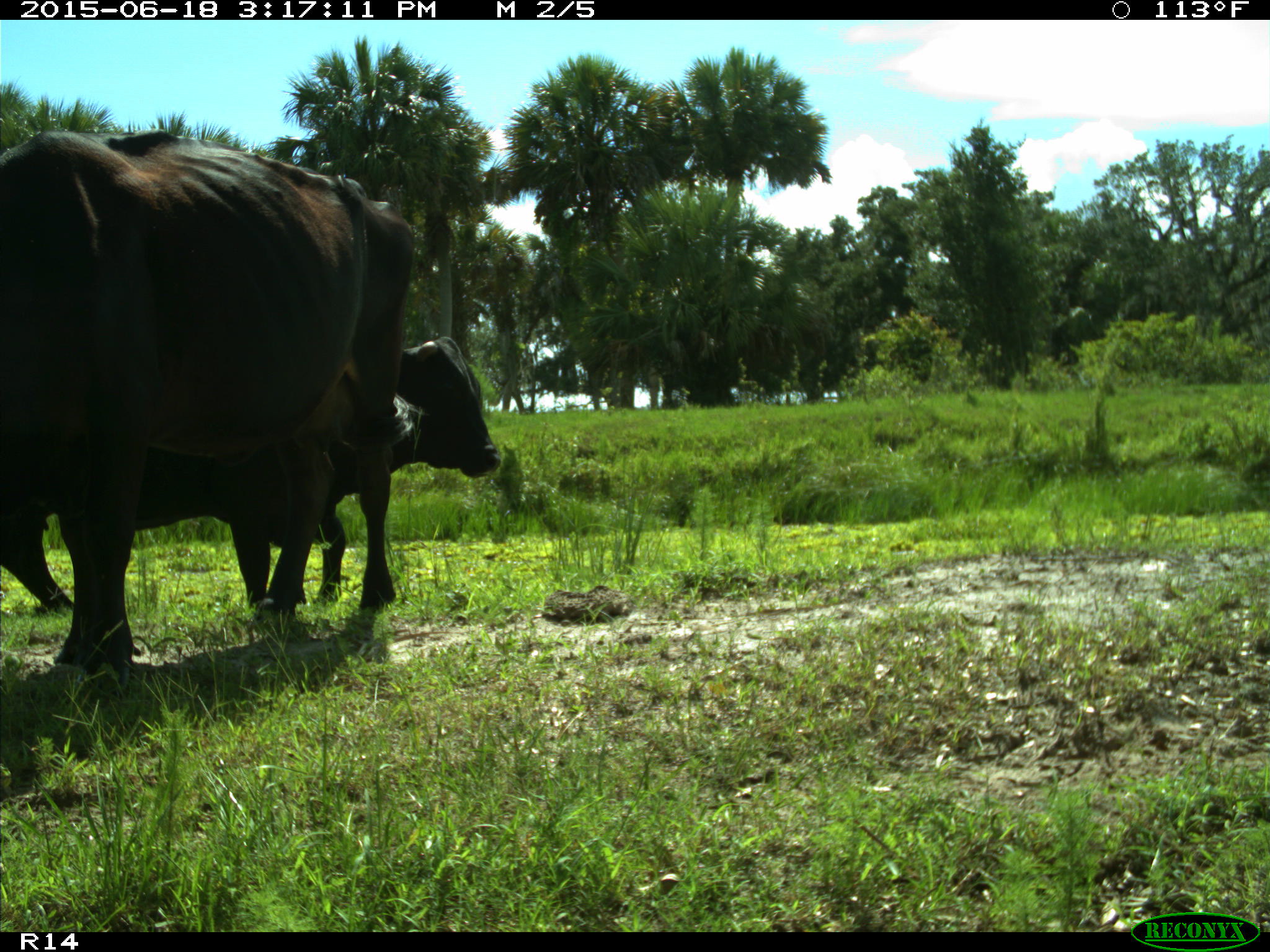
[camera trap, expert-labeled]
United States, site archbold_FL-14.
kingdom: Animalia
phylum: Chordata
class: Mammalia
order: Artiodactyla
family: Bovidae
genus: Bos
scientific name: Bos taurus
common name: domestic cow